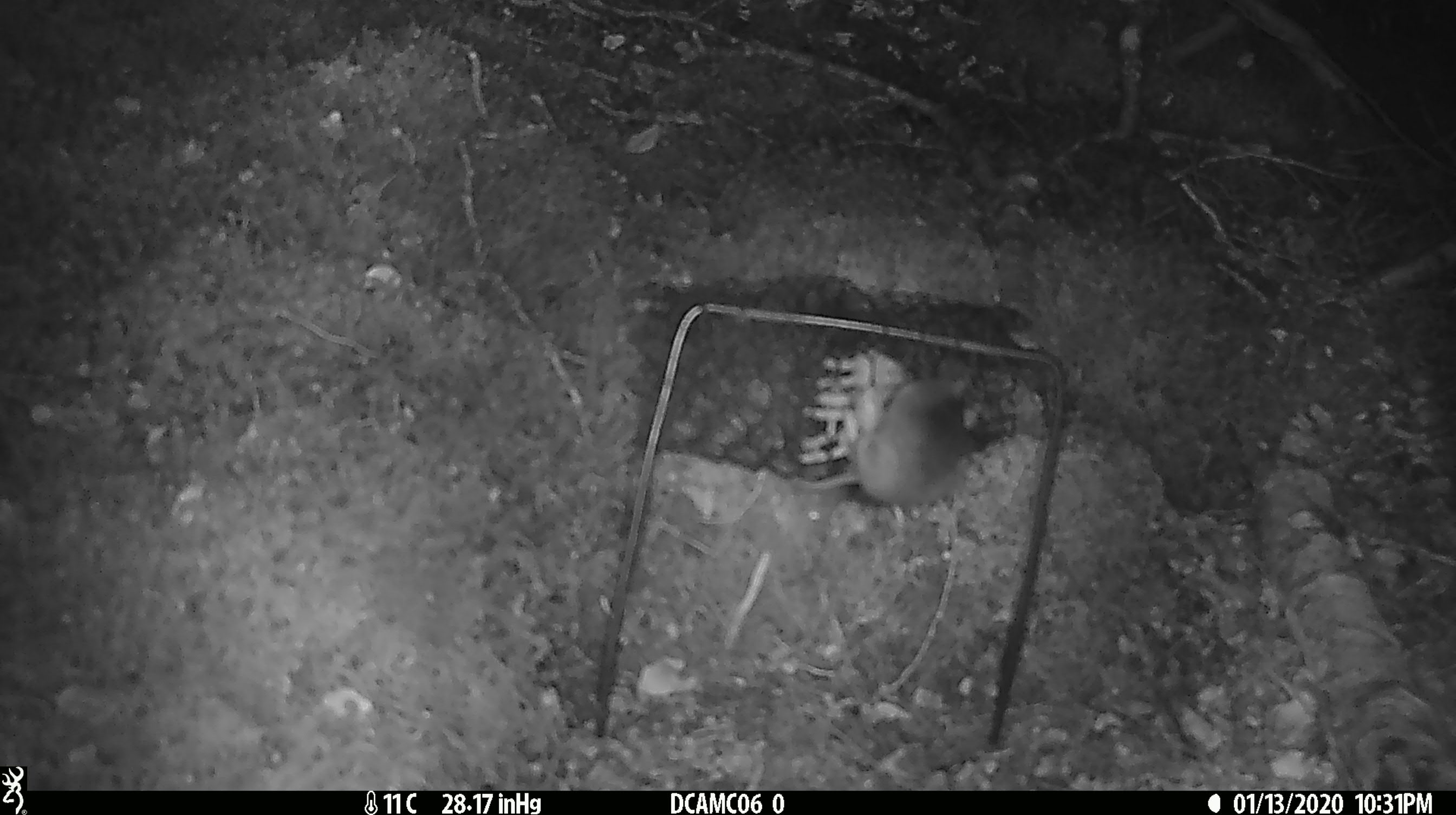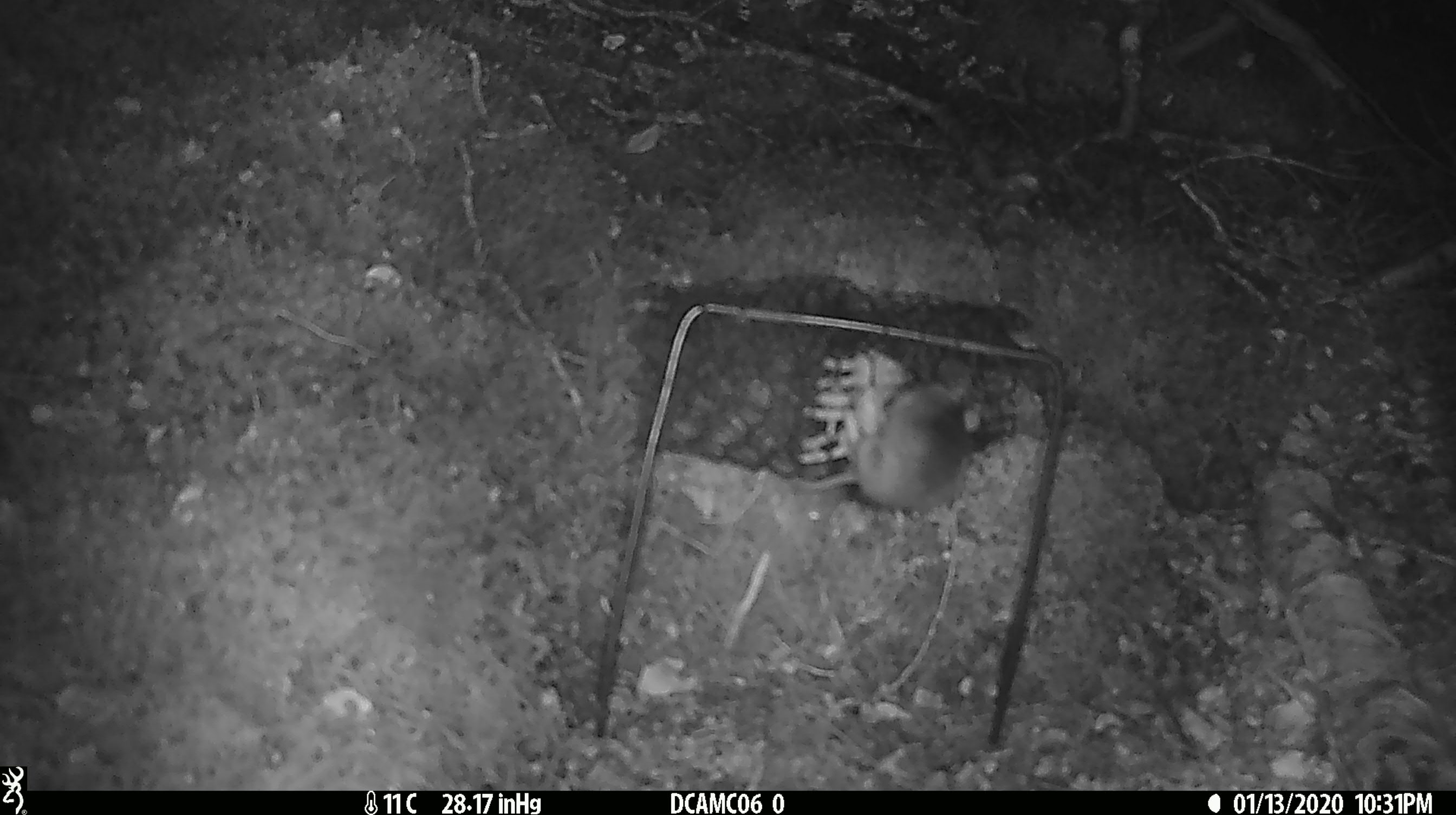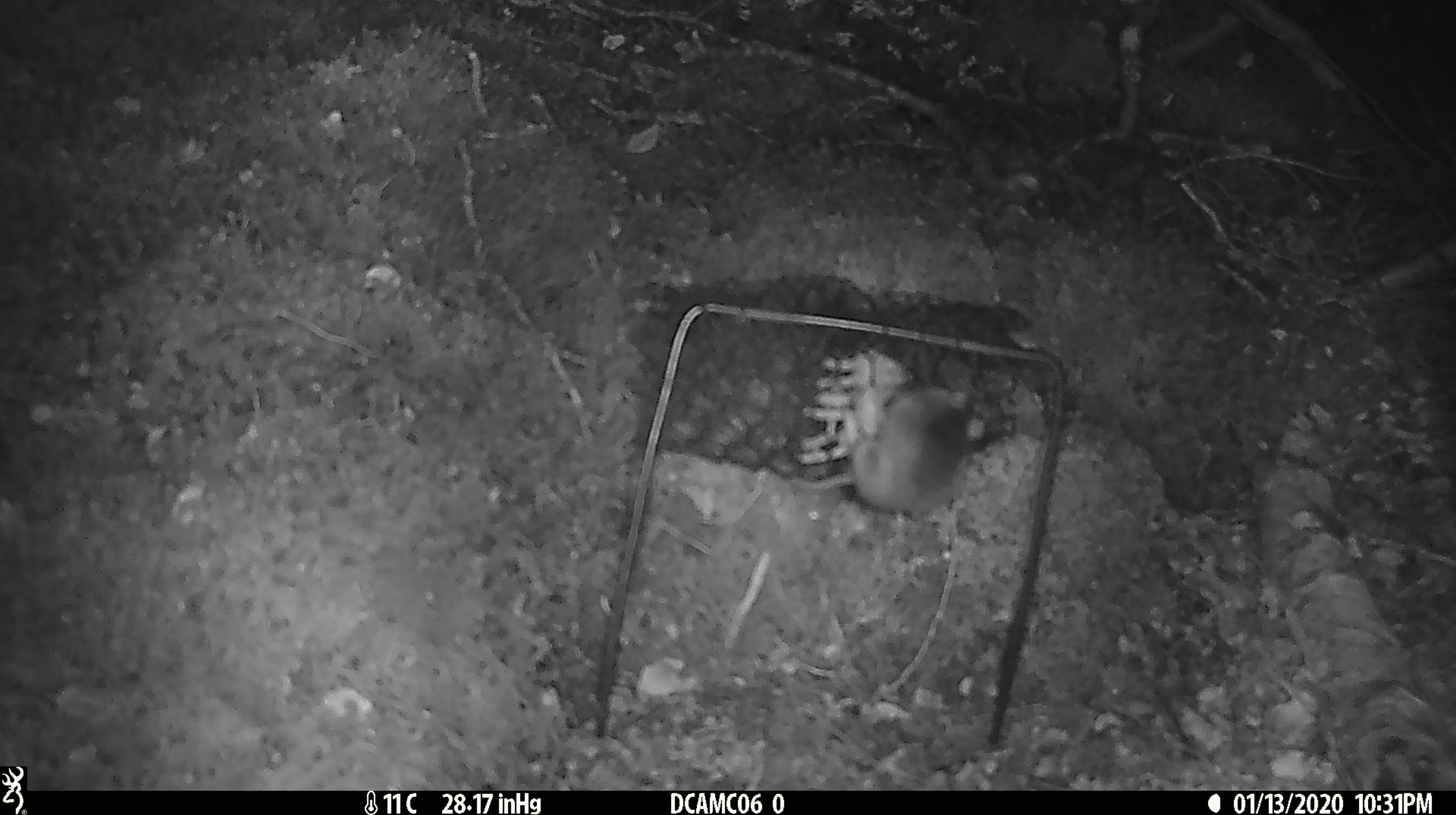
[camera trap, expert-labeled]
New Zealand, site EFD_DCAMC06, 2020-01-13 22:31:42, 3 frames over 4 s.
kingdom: Animalia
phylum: Chordata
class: Mammalia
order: Rodentia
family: Muridae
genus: Mus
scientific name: Mus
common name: mouse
Mouse (Mus).